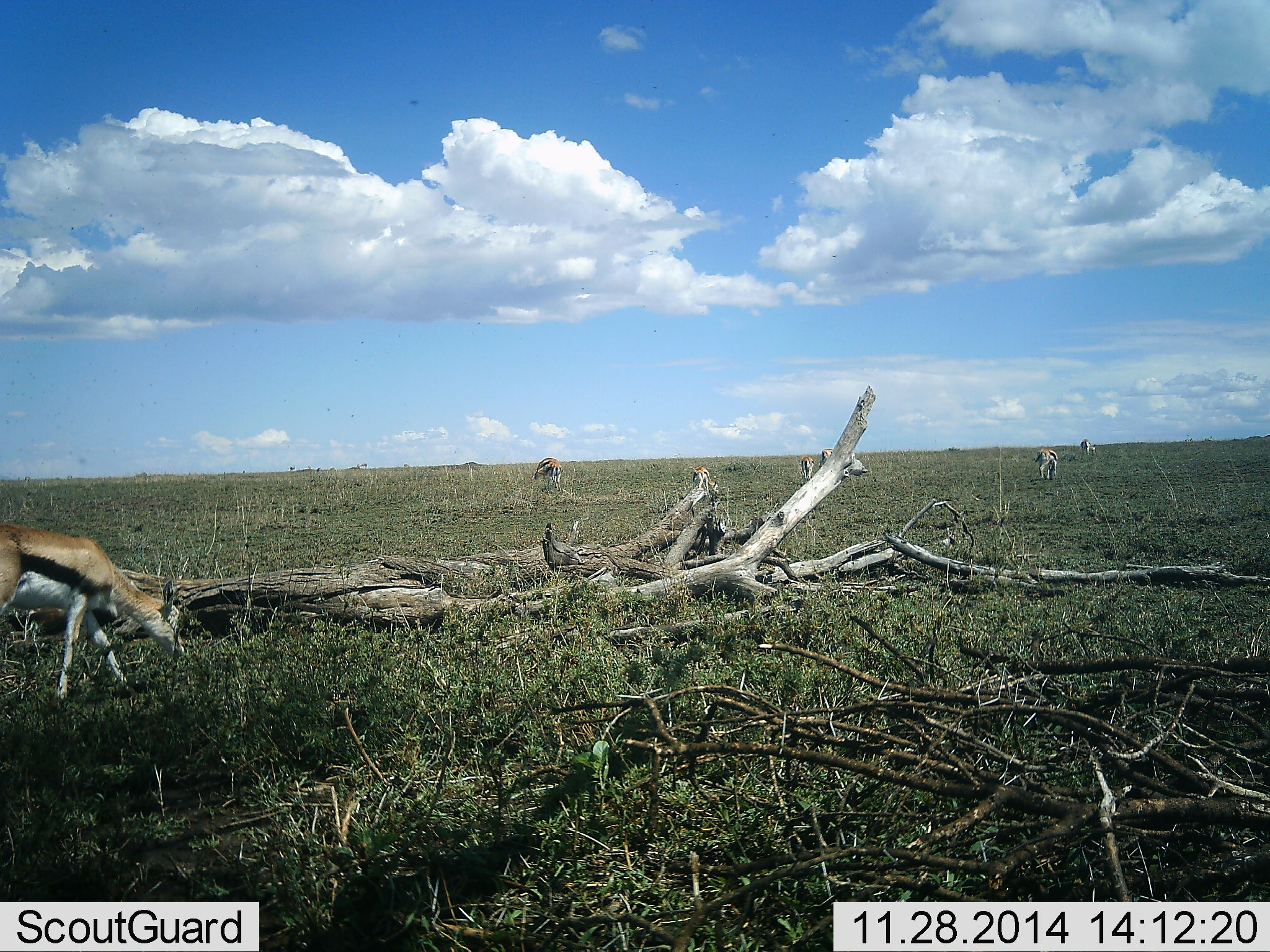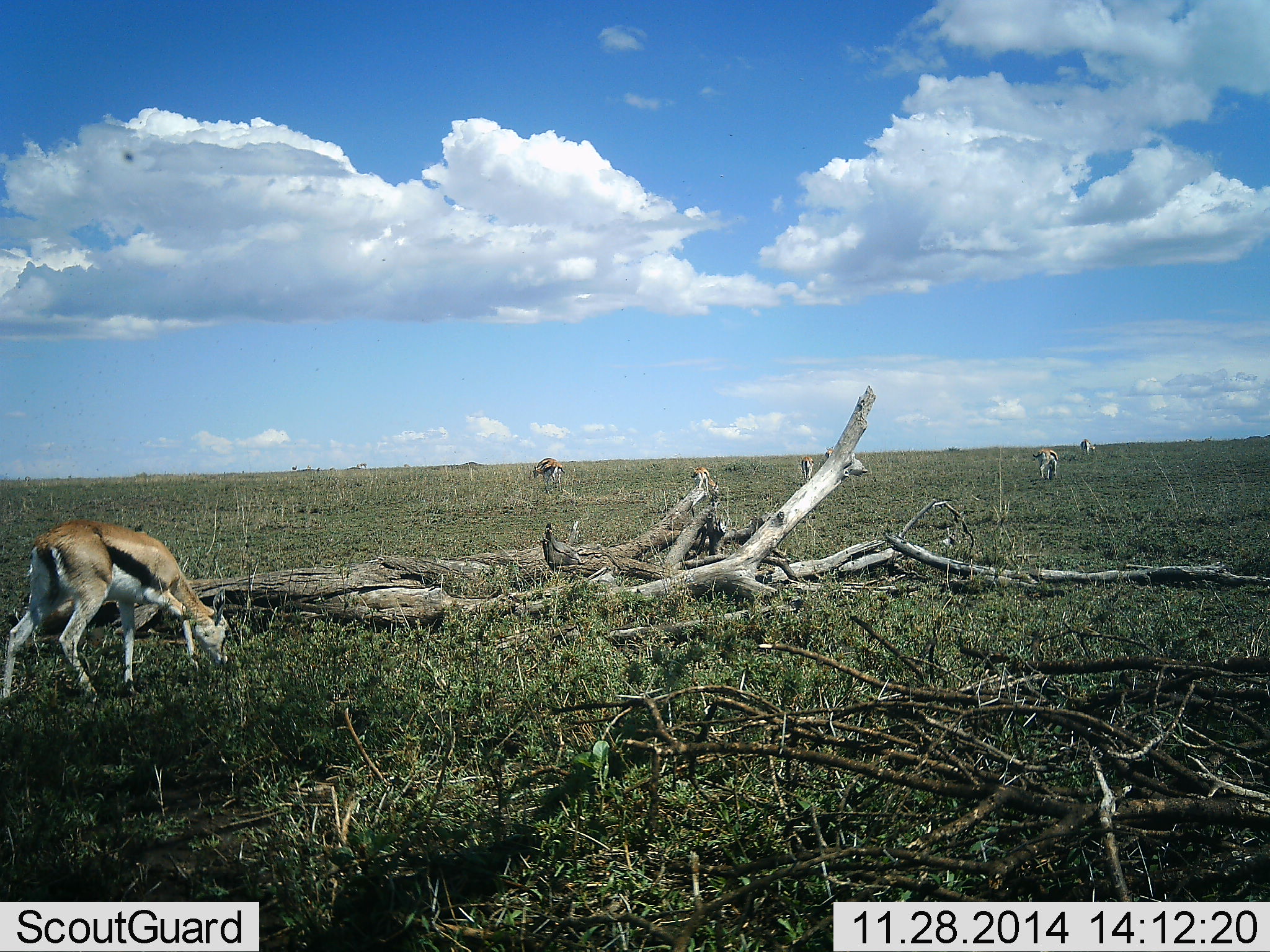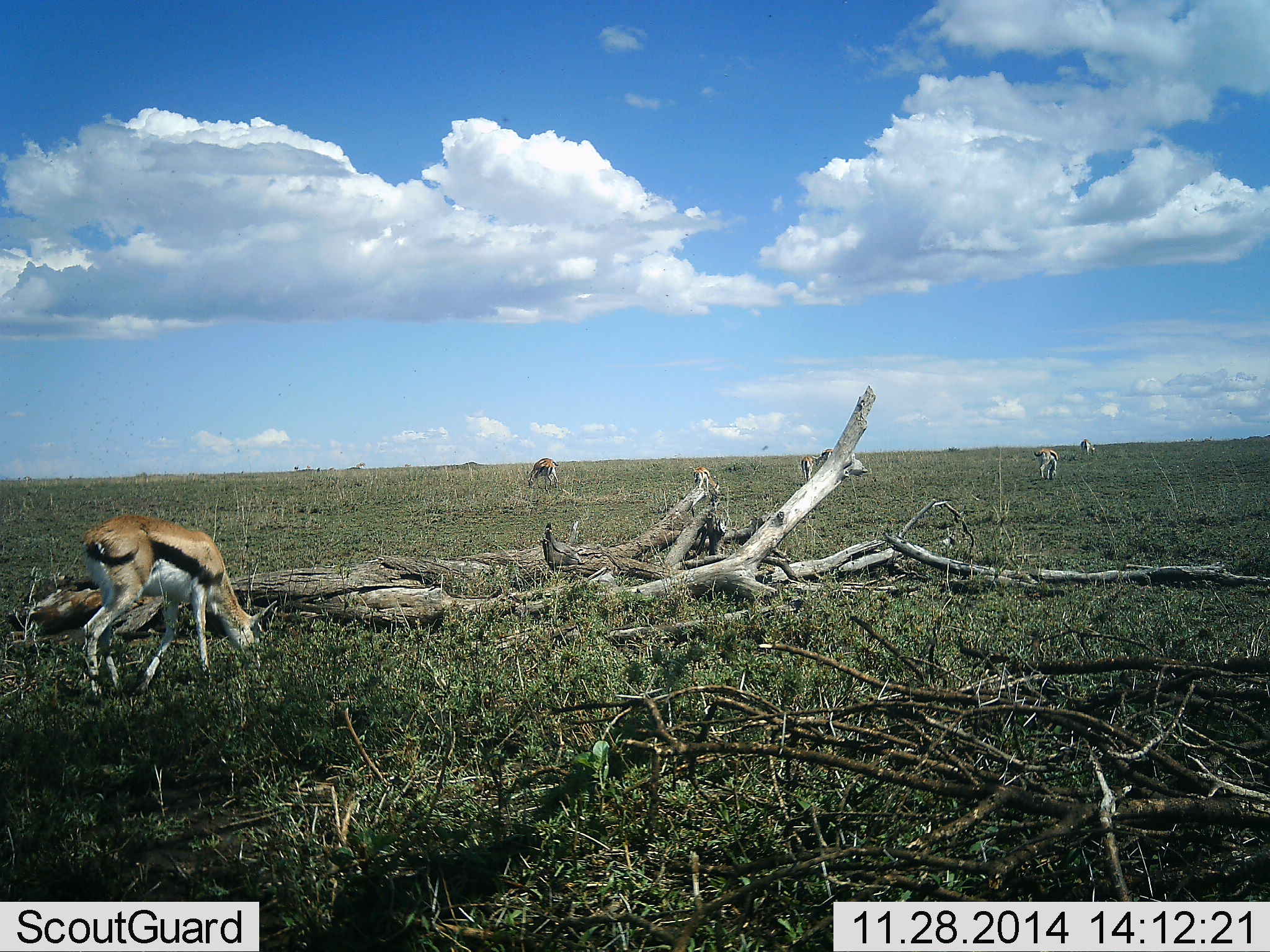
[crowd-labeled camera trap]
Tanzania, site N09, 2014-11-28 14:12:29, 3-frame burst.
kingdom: Animalia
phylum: Chordata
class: Mammalia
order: Artiodactyla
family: Bovidae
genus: Eudorcas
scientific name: Eudorcas thomsonii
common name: thomson's gazelle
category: gazellethomsons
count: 5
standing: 20%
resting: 0%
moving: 30%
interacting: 0%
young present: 0%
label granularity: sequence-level